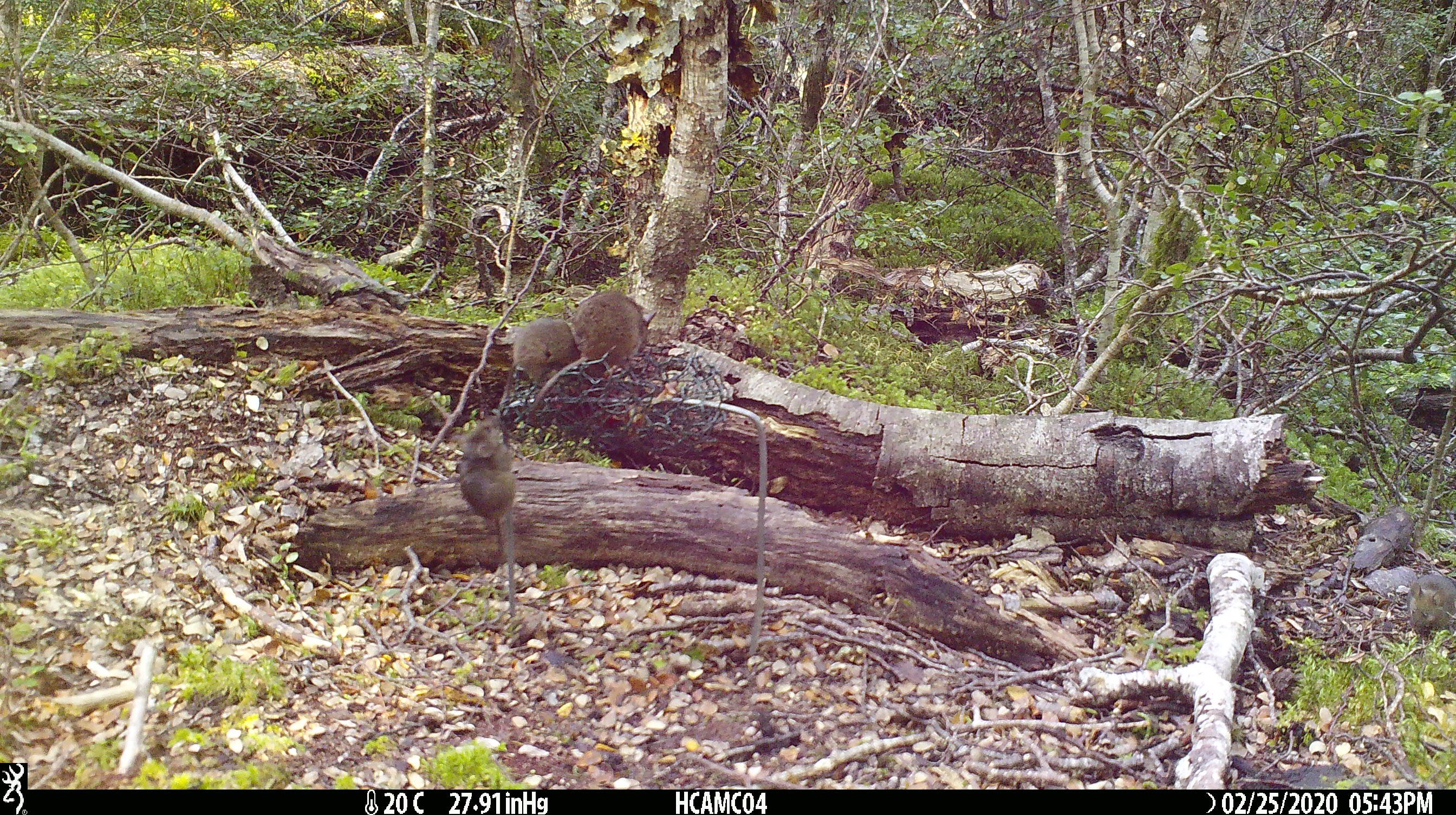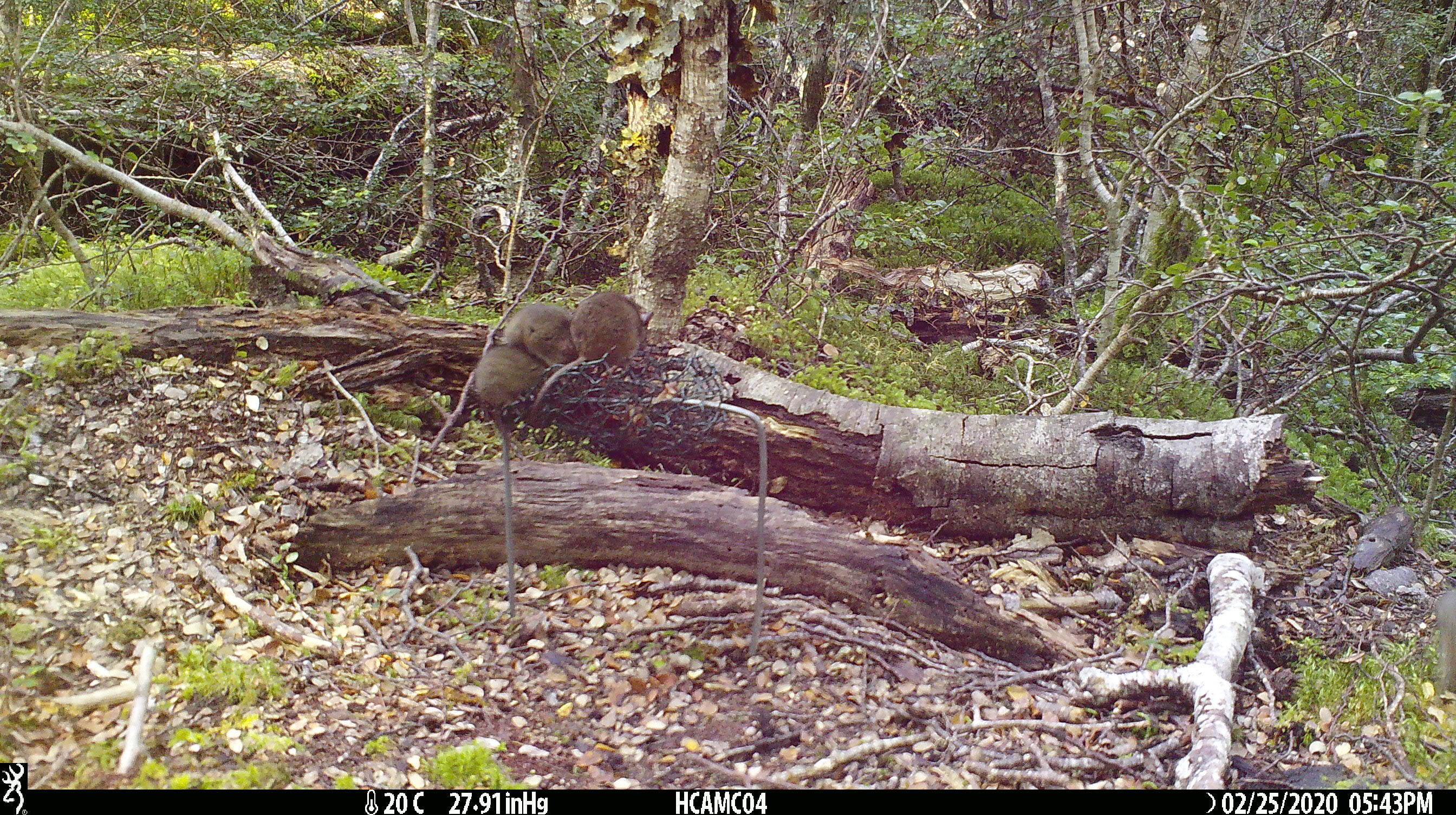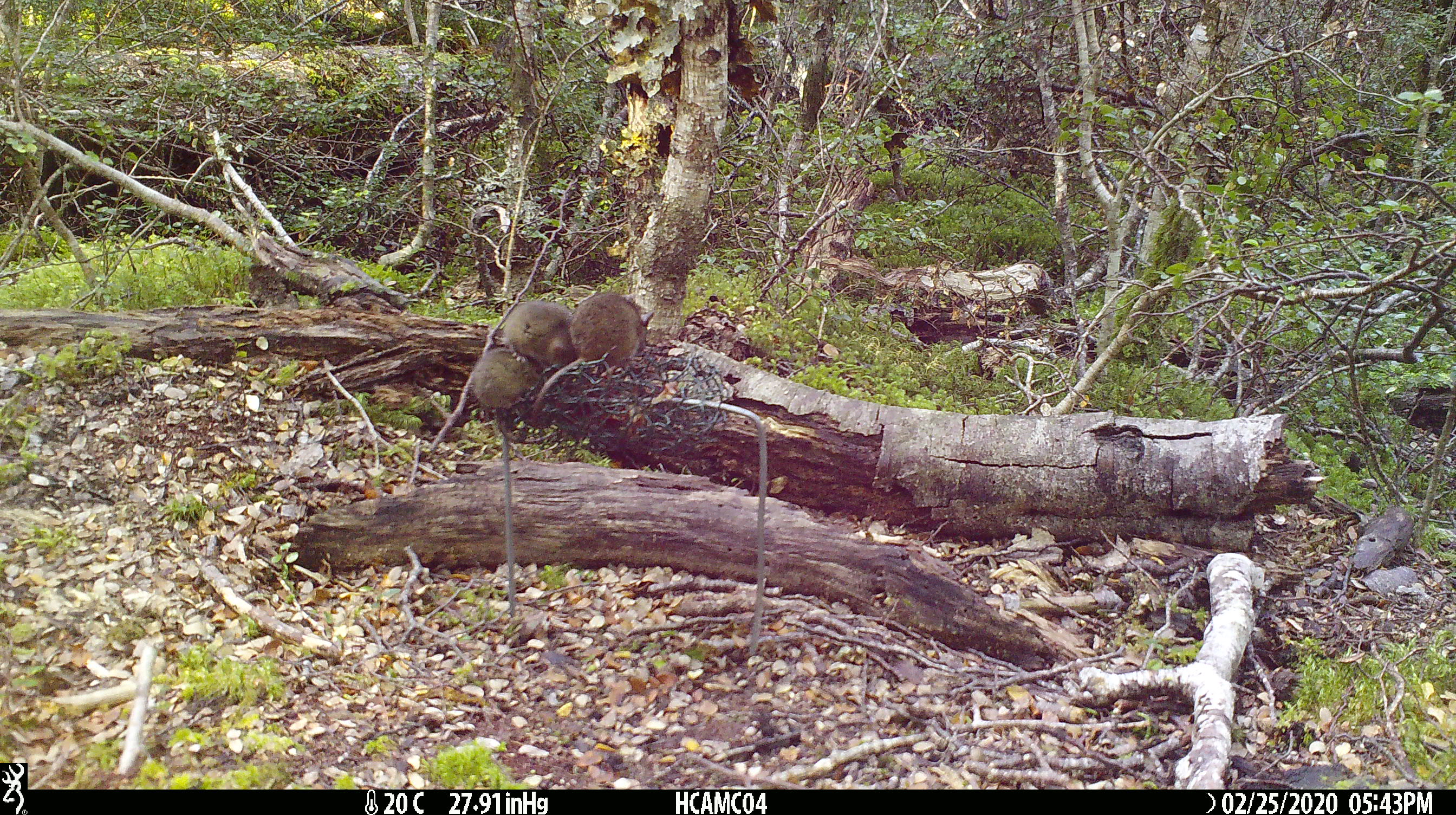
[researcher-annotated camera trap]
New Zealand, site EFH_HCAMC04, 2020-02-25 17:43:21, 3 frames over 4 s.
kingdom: Animalia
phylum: Chordata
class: Mammalia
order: Rodentia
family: Muridae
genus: Mus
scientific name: Mus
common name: mouse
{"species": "mouse (Mus)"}